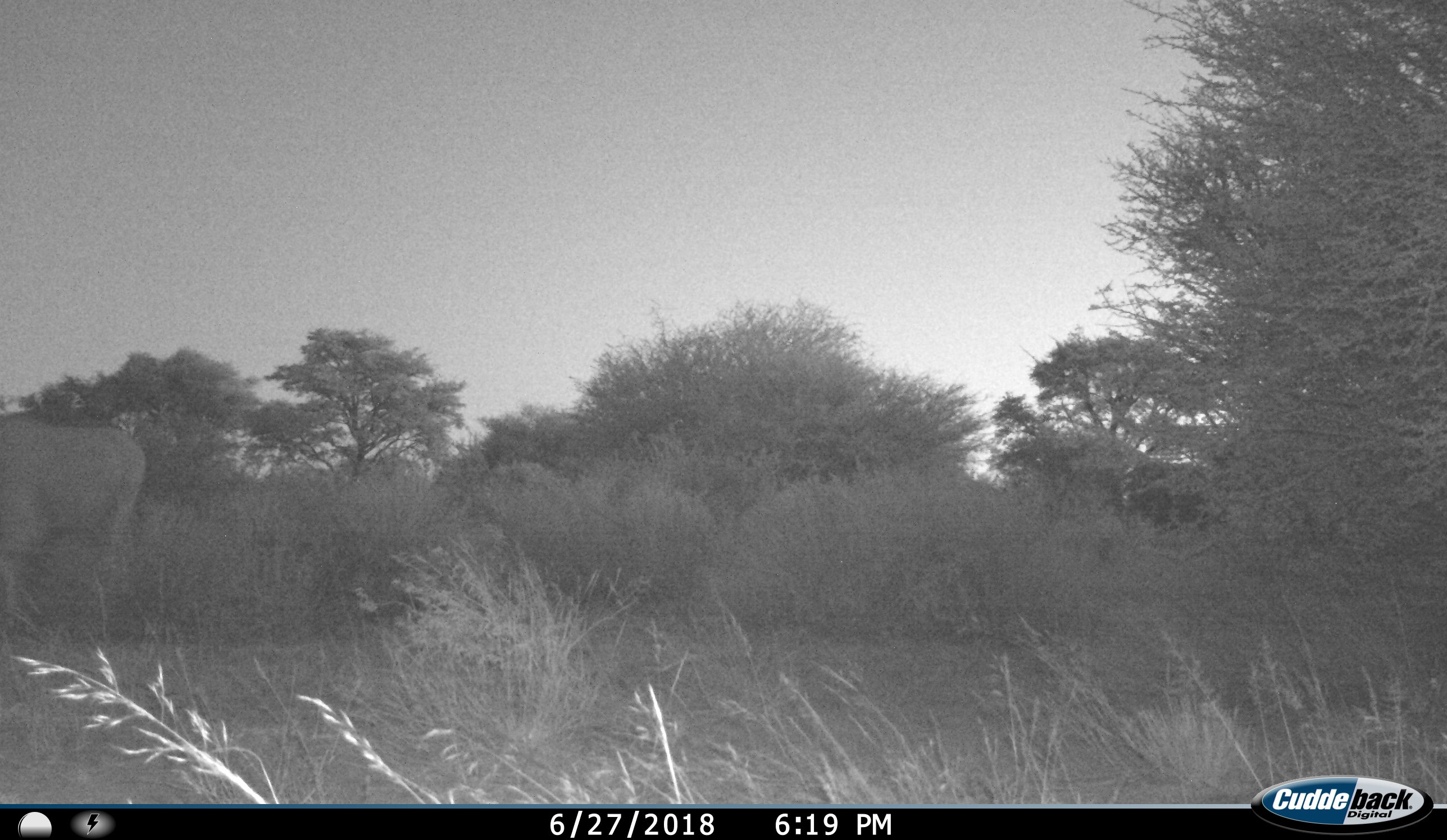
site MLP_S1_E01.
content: unidentified animal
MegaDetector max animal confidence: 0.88